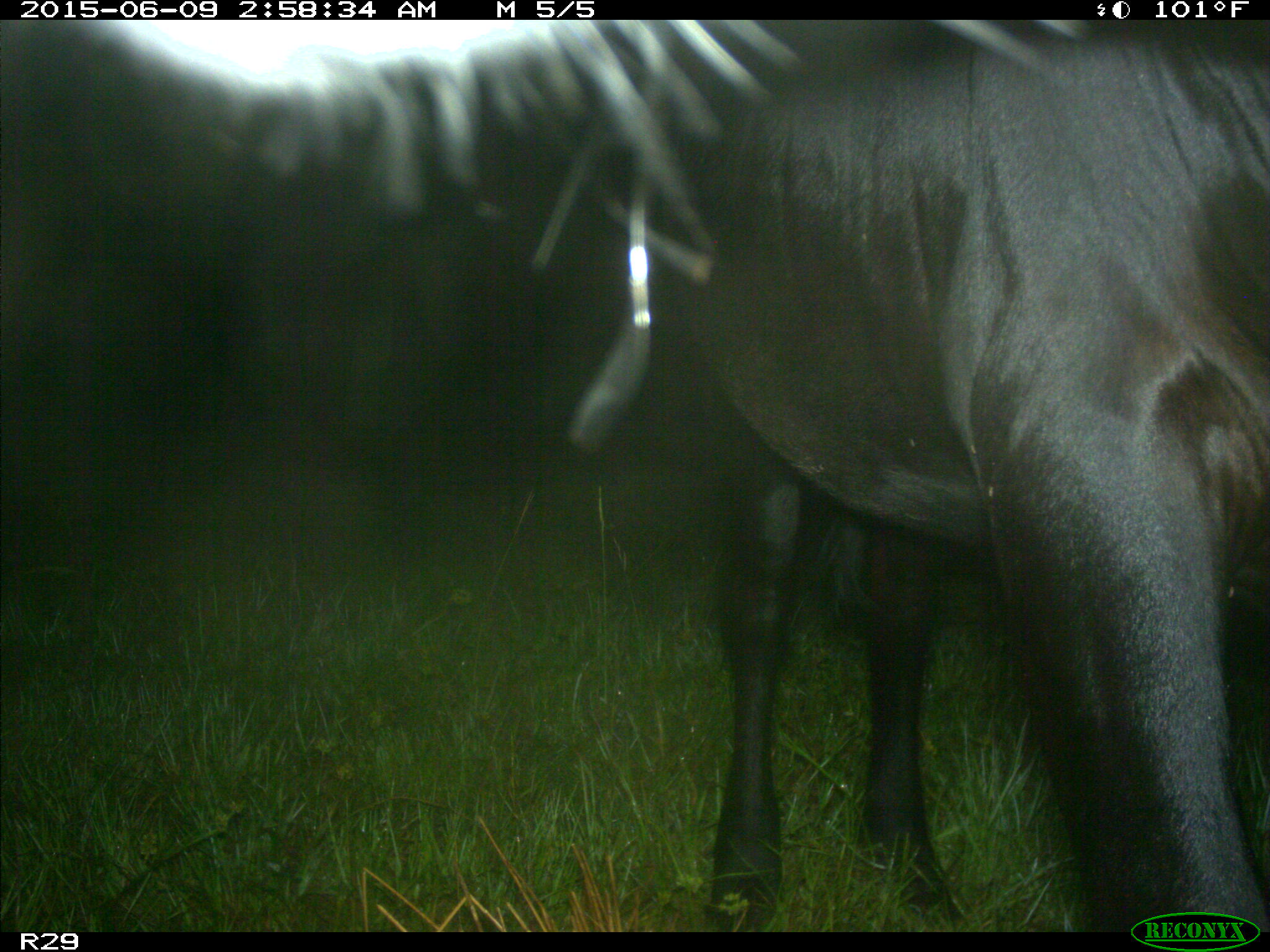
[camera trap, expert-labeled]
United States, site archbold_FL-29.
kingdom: Animalia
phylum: Chordata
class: Mammalia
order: Artiodactyla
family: Bovidae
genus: Bos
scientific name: Bos taurus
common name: domestic cow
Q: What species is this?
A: Bos taurus (domestic cow).